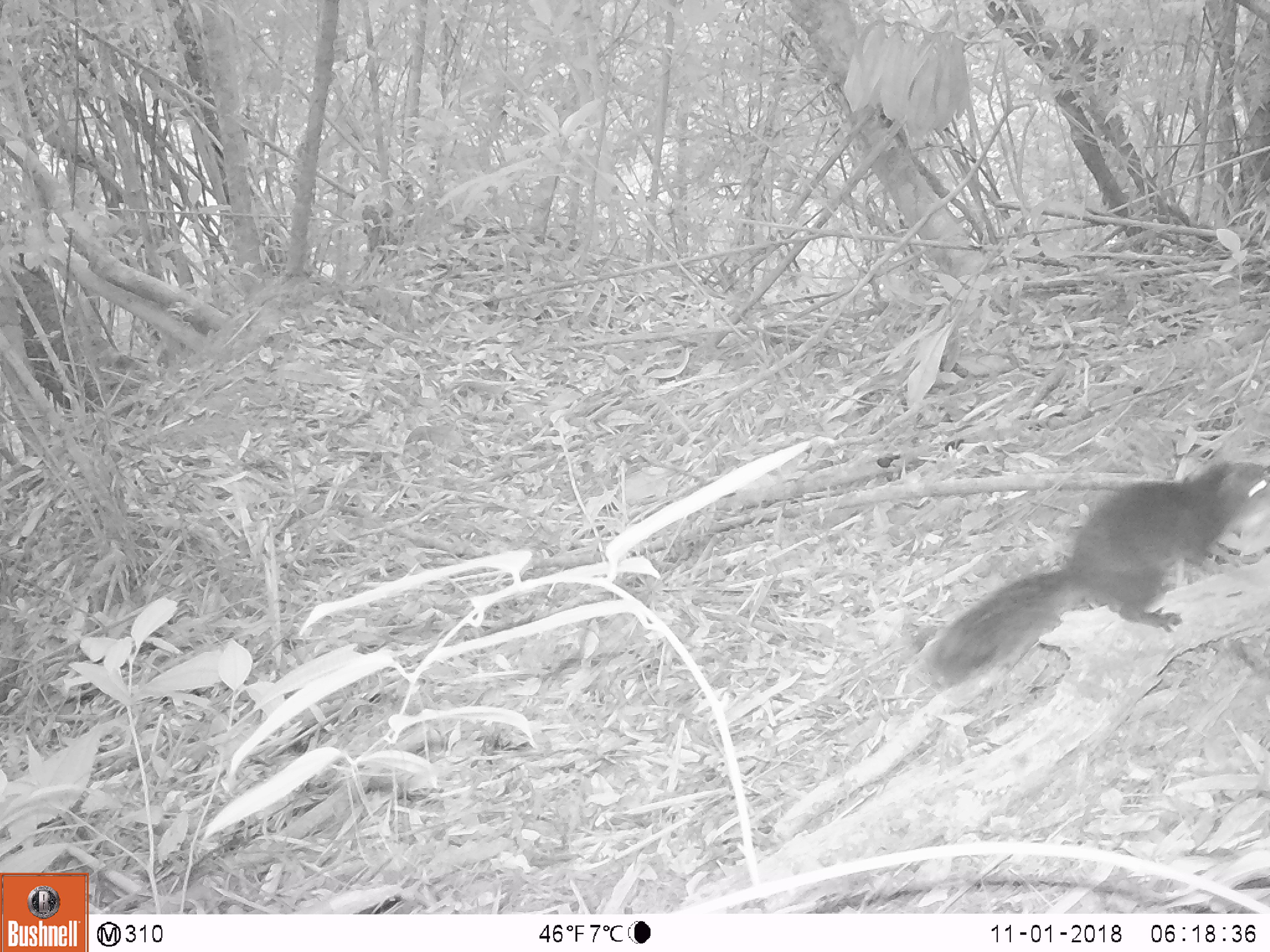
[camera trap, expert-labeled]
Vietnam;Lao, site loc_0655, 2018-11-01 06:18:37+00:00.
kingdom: Animalia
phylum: Chordata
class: Mammalia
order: Rodentia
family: Sciuridae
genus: Dremomys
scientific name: Dremomys rufigenis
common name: red-cheeked squirrel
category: red cheeked squirrel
Red cheeked squirrel (red-cheeked squirrel) (Dremomys rufigenis). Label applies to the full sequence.